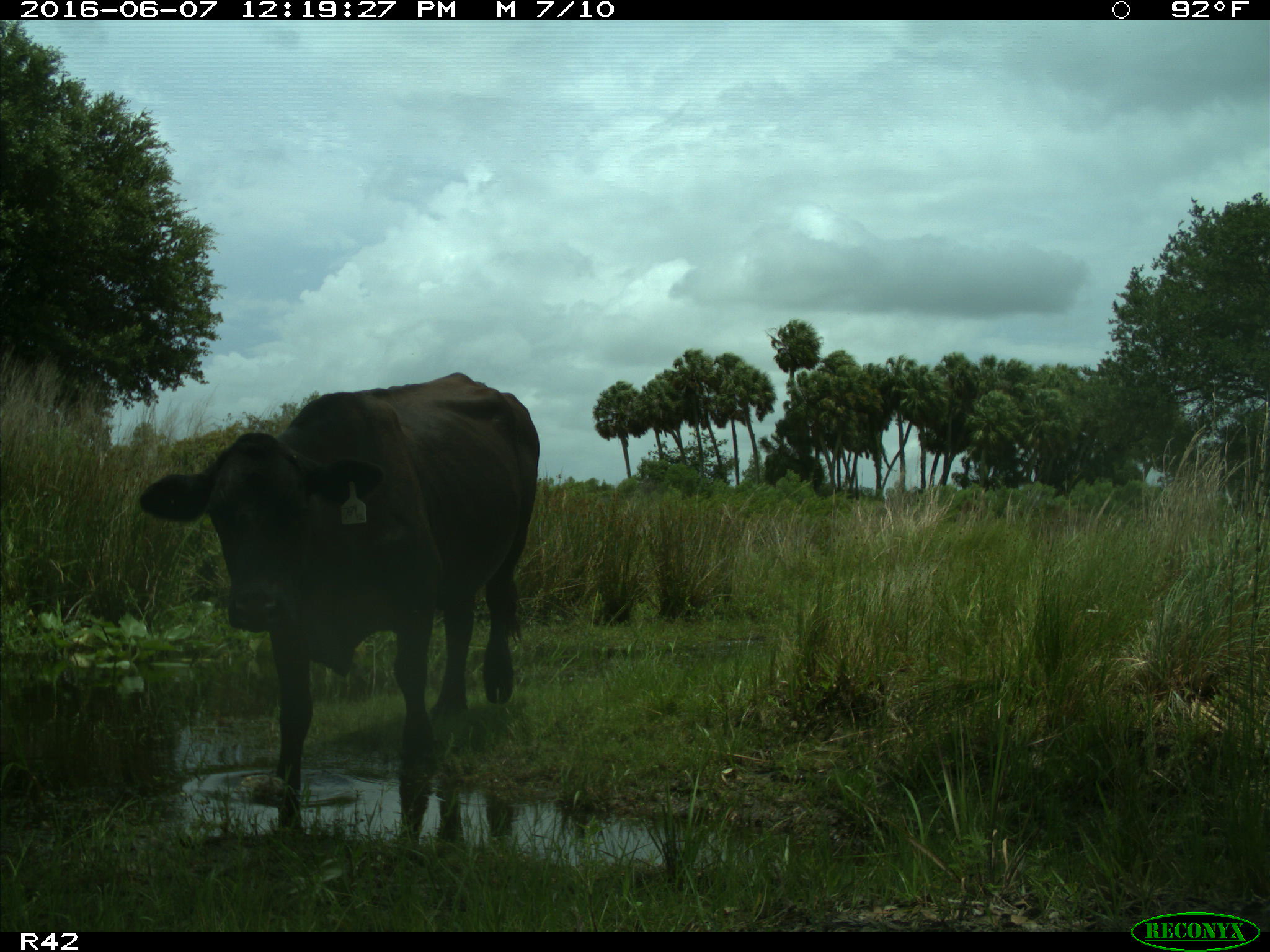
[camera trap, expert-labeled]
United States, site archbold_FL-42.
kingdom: Animalia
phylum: Chordata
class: Mammalia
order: Artiodactyla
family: Bovidae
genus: Bos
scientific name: Bos taurus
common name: domestic cow